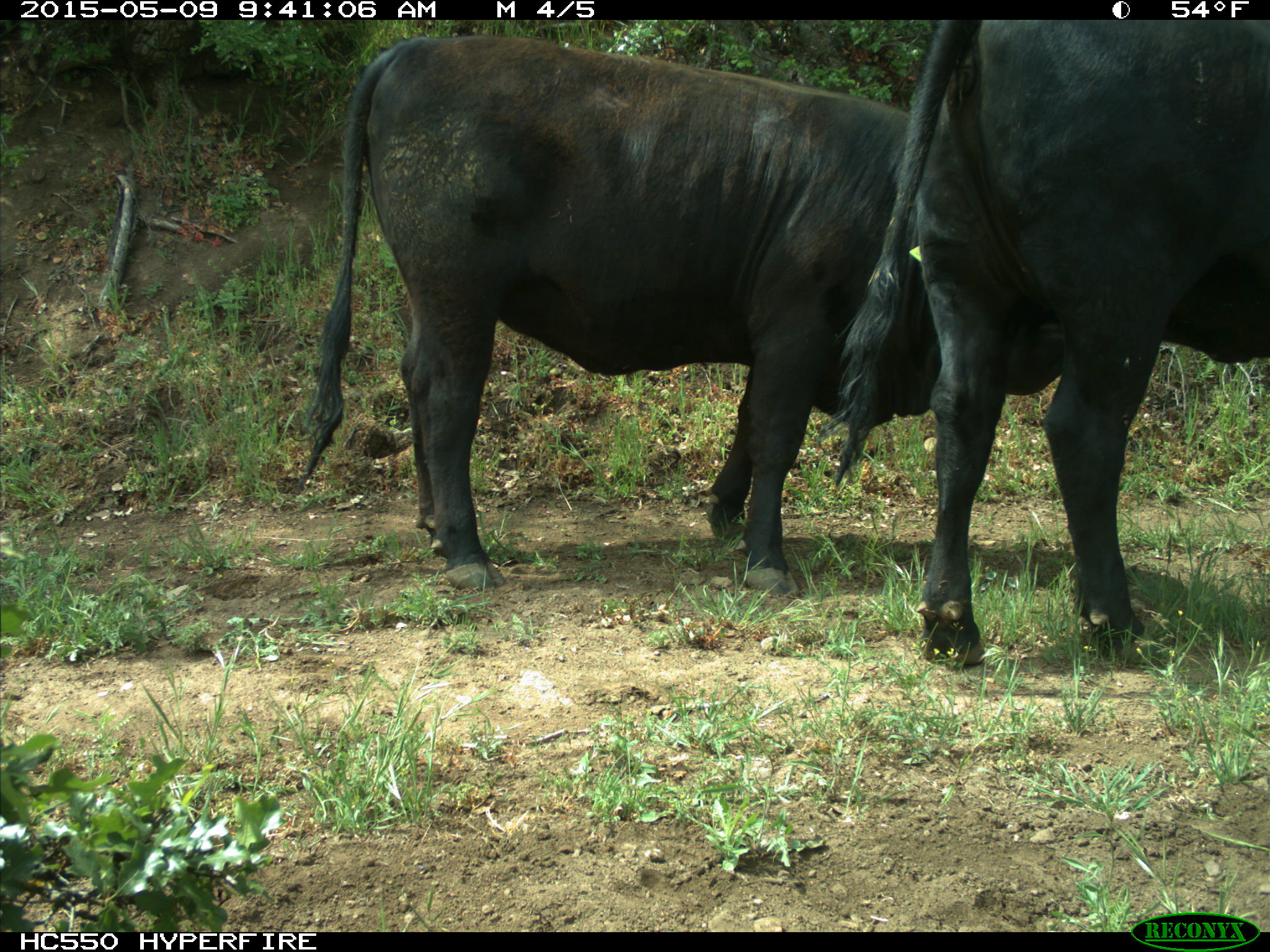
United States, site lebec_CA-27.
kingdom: Animalia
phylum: Chordata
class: Mammalia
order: Artiodactyla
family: Bovidae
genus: Bos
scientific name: Bos taurus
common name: domestic cow